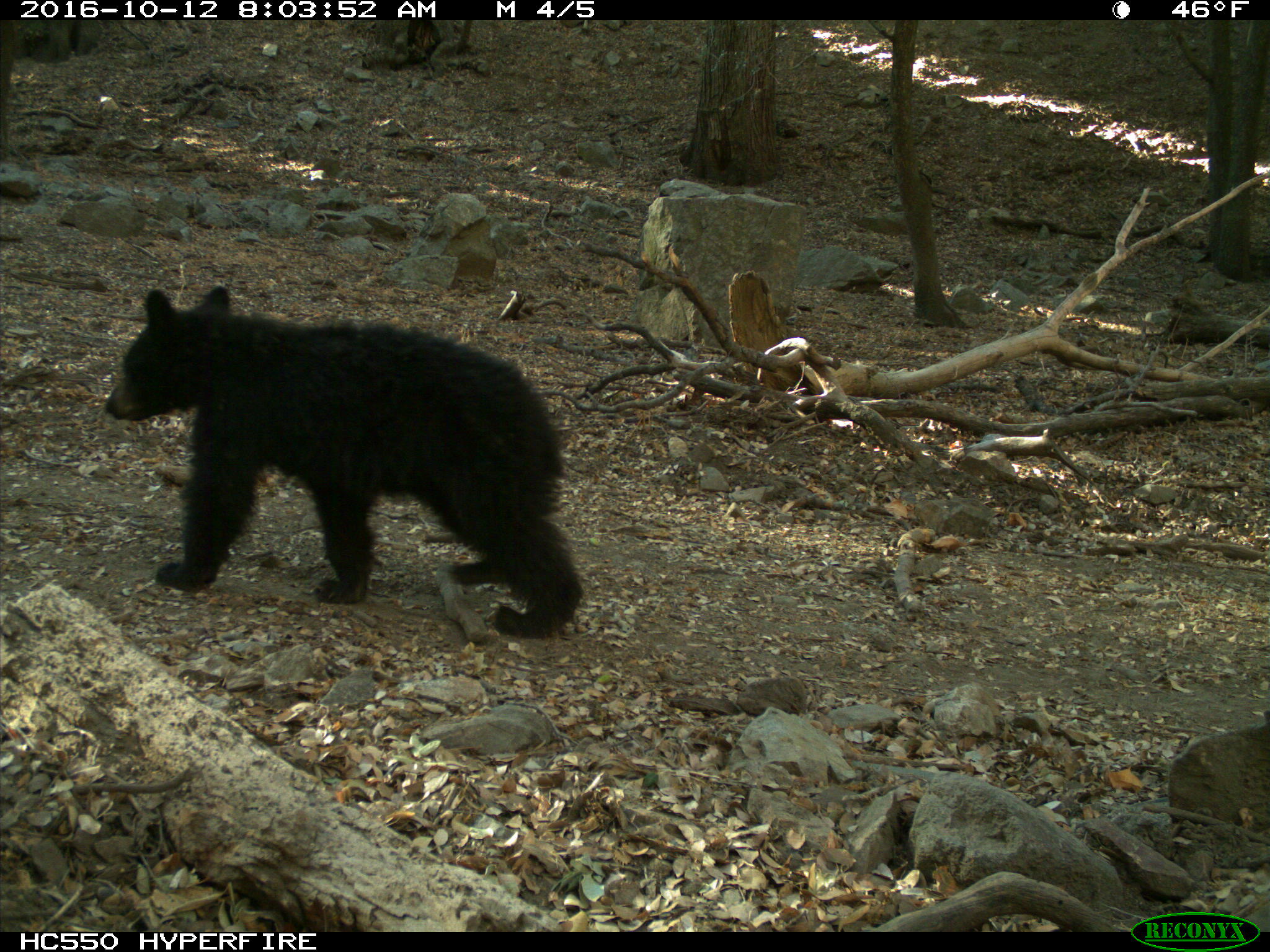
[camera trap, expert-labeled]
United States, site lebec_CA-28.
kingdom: Animalia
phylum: Chordata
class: Mammalia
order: Carnivora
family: Ursidae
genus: Ursus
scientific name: Ursus americanus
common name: american black bear